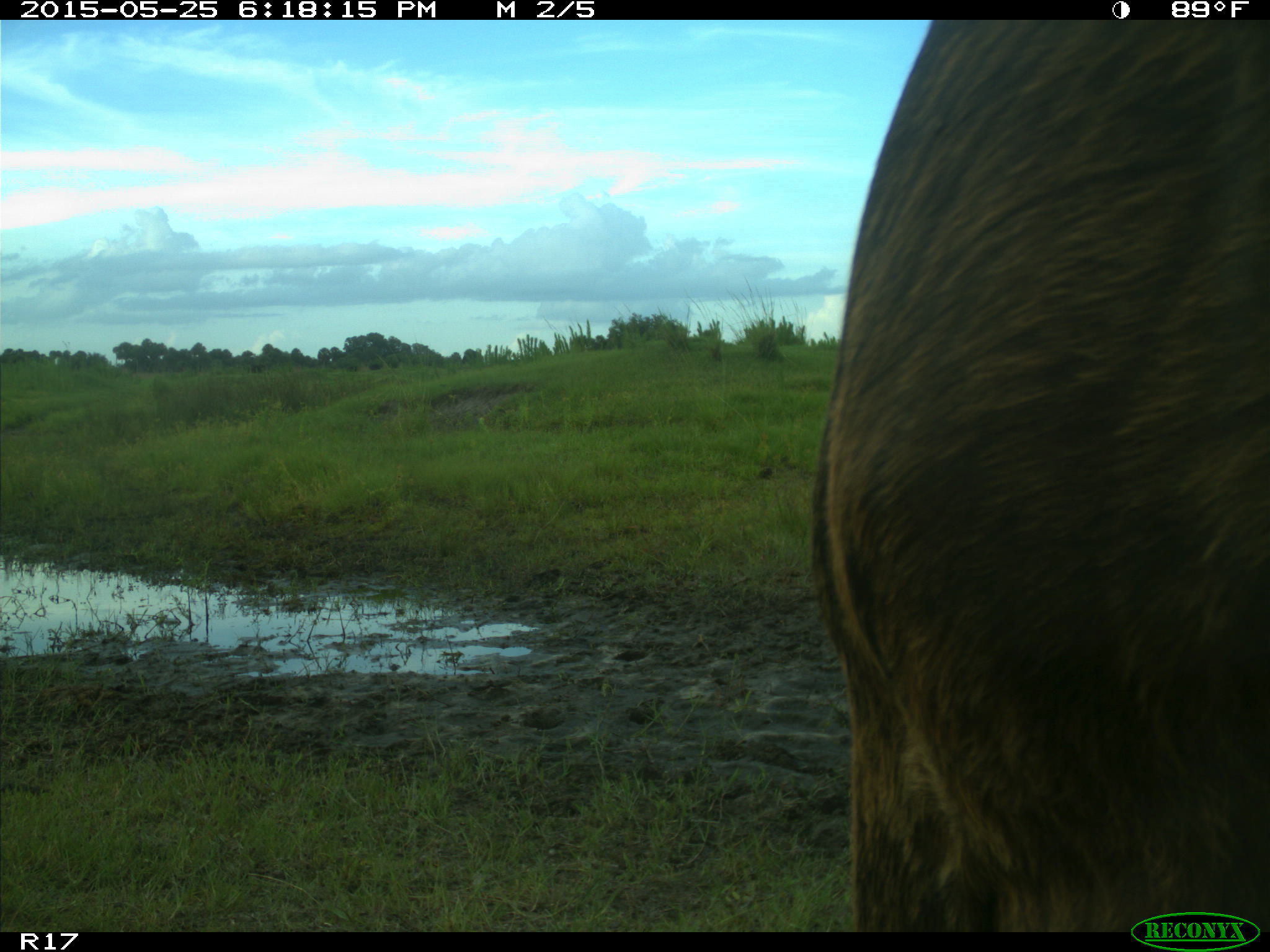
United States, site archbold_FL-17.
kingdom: Animalia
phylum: Chordata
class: Mammalia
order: Artiodactyla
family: Bovidae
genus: Bos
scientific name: Bos taurus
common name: domestic cow